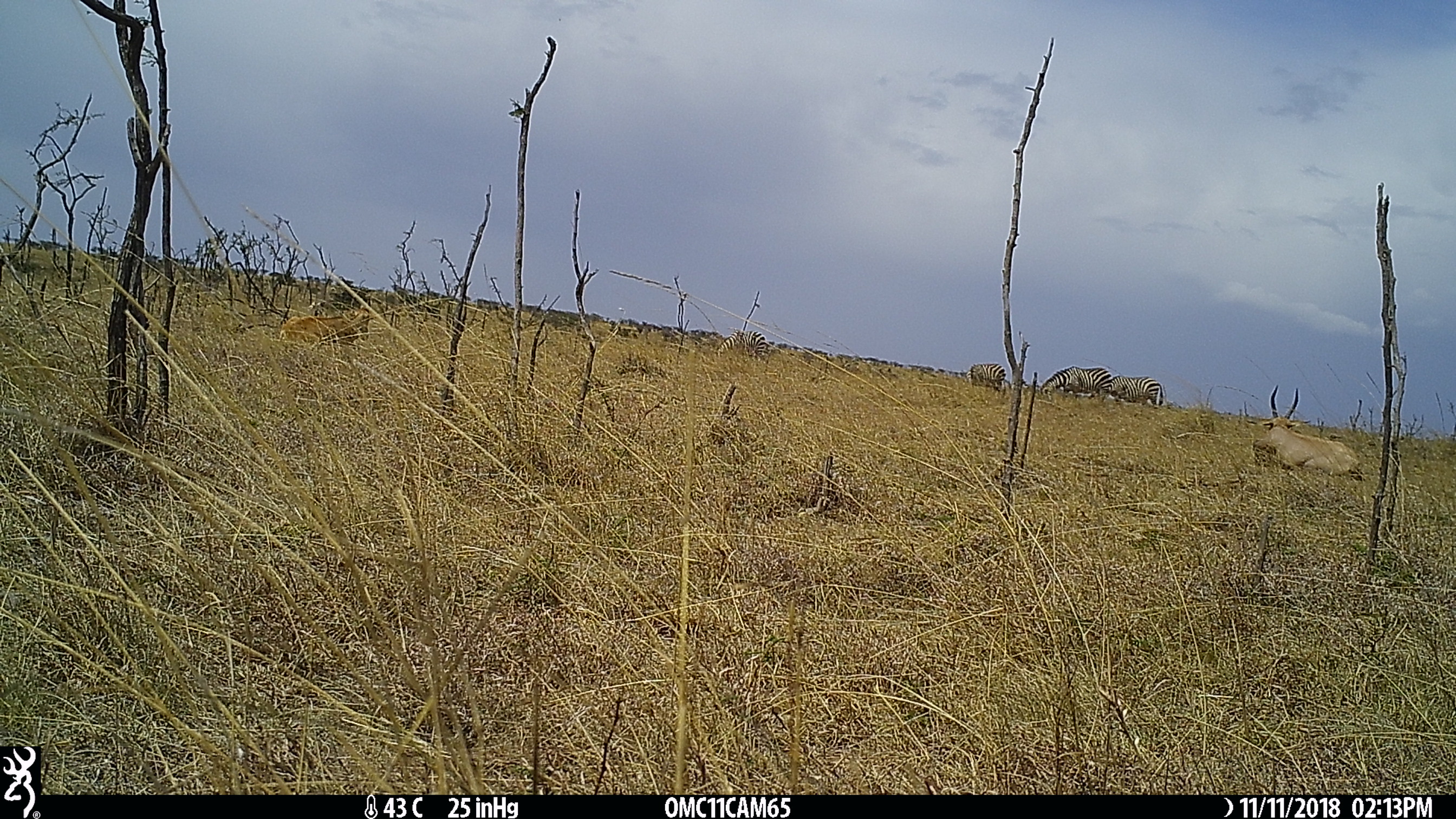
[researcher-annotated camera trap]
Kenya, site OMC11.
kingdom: Animalia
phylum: Chordata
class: Mammalia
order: Artiodactyla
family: Bovidae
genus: Alcelaphus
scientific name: Alcelaphus buselaphus cokii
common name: coke's hartebeest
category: hartebeest cokes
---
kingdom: Animalia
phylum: Chordata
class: Mammalia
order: Perissodactyla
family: Equidae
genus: Equus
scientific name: Equus quagga burchellii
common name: burchell's zebra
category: zebra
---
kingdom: Animalia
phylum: Chordata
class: Mammalia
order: Artiodactyla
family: Bovidae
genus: Damaliscus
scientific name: Damaliscus lunatus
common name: topi